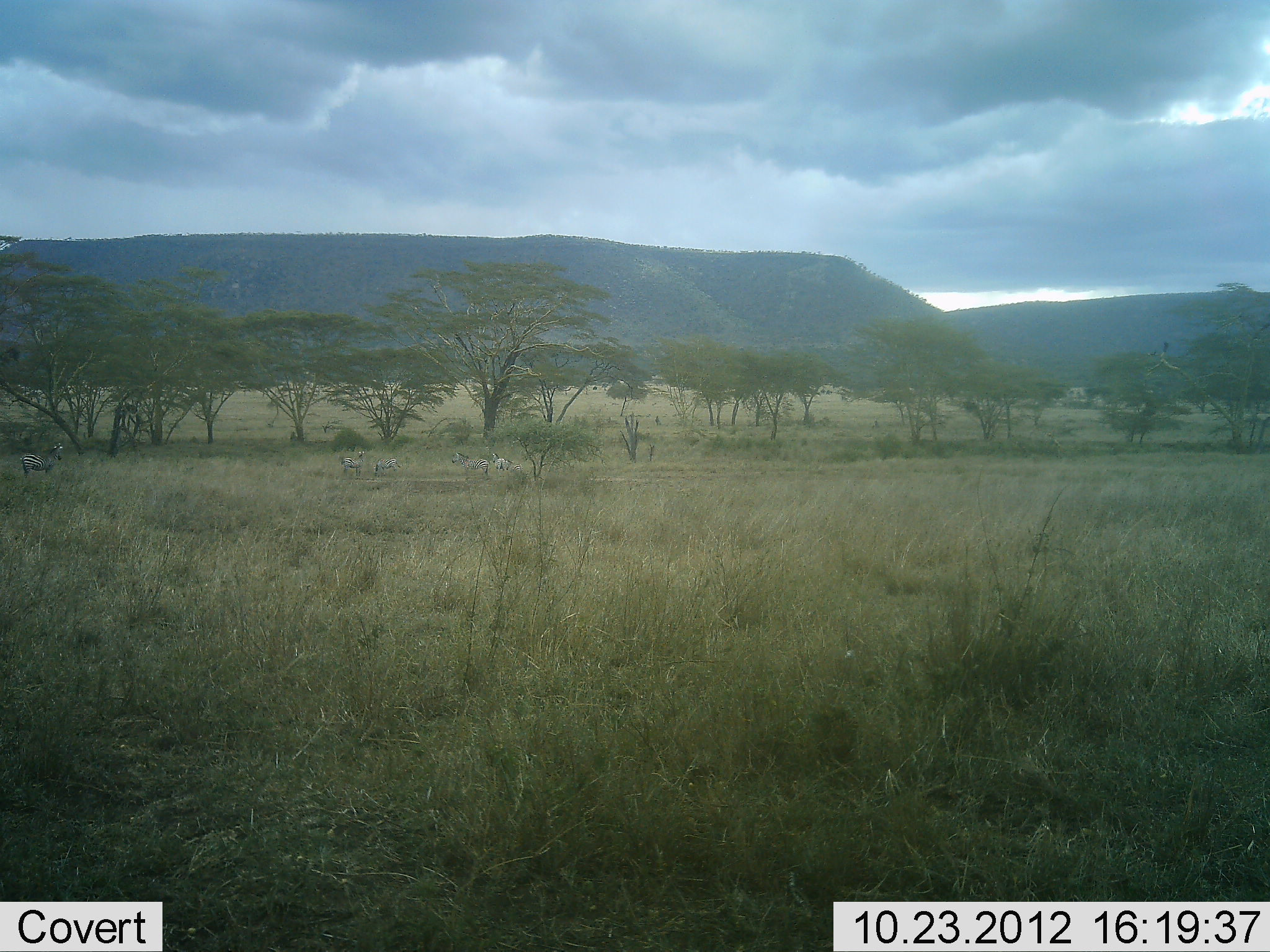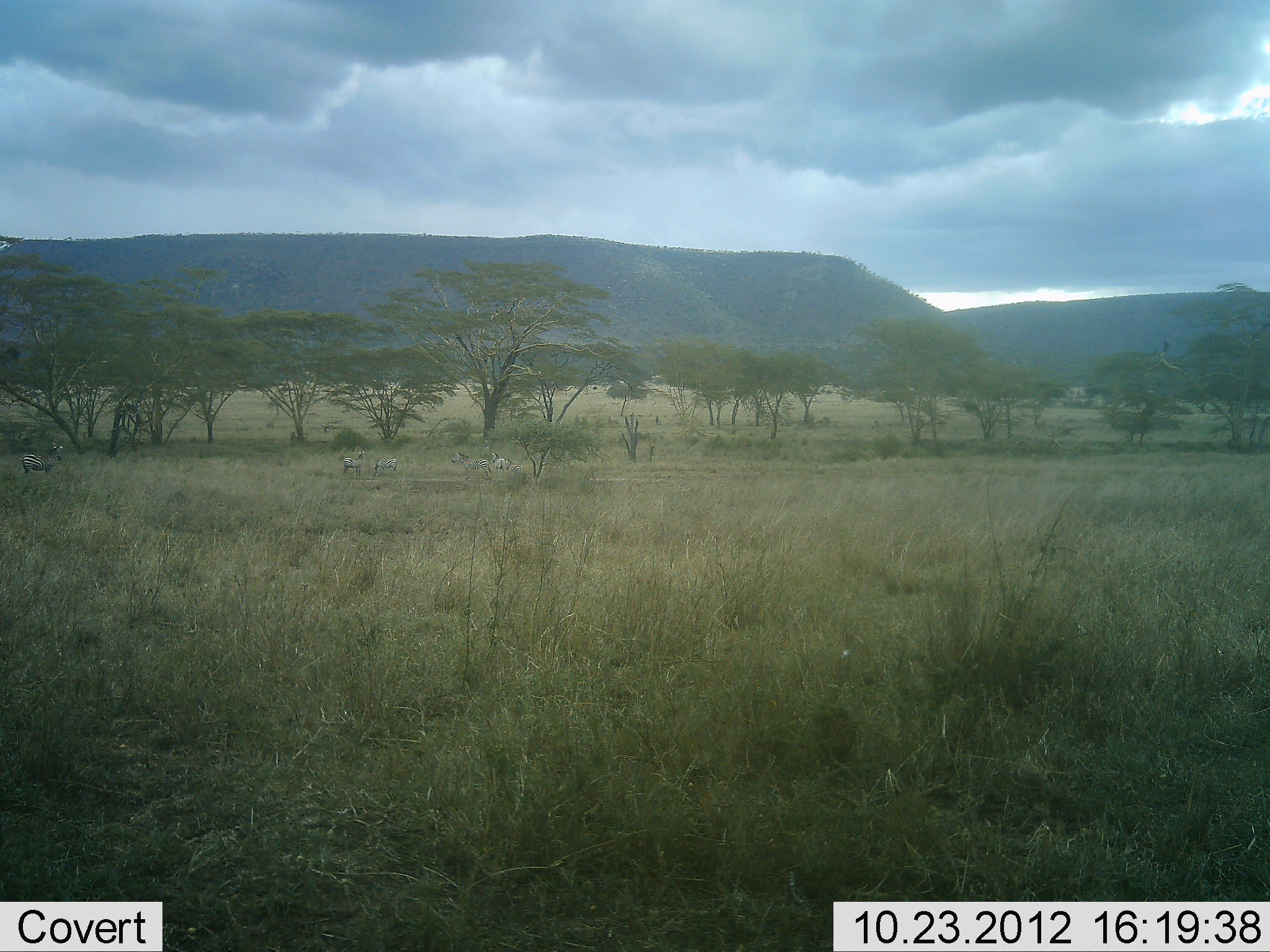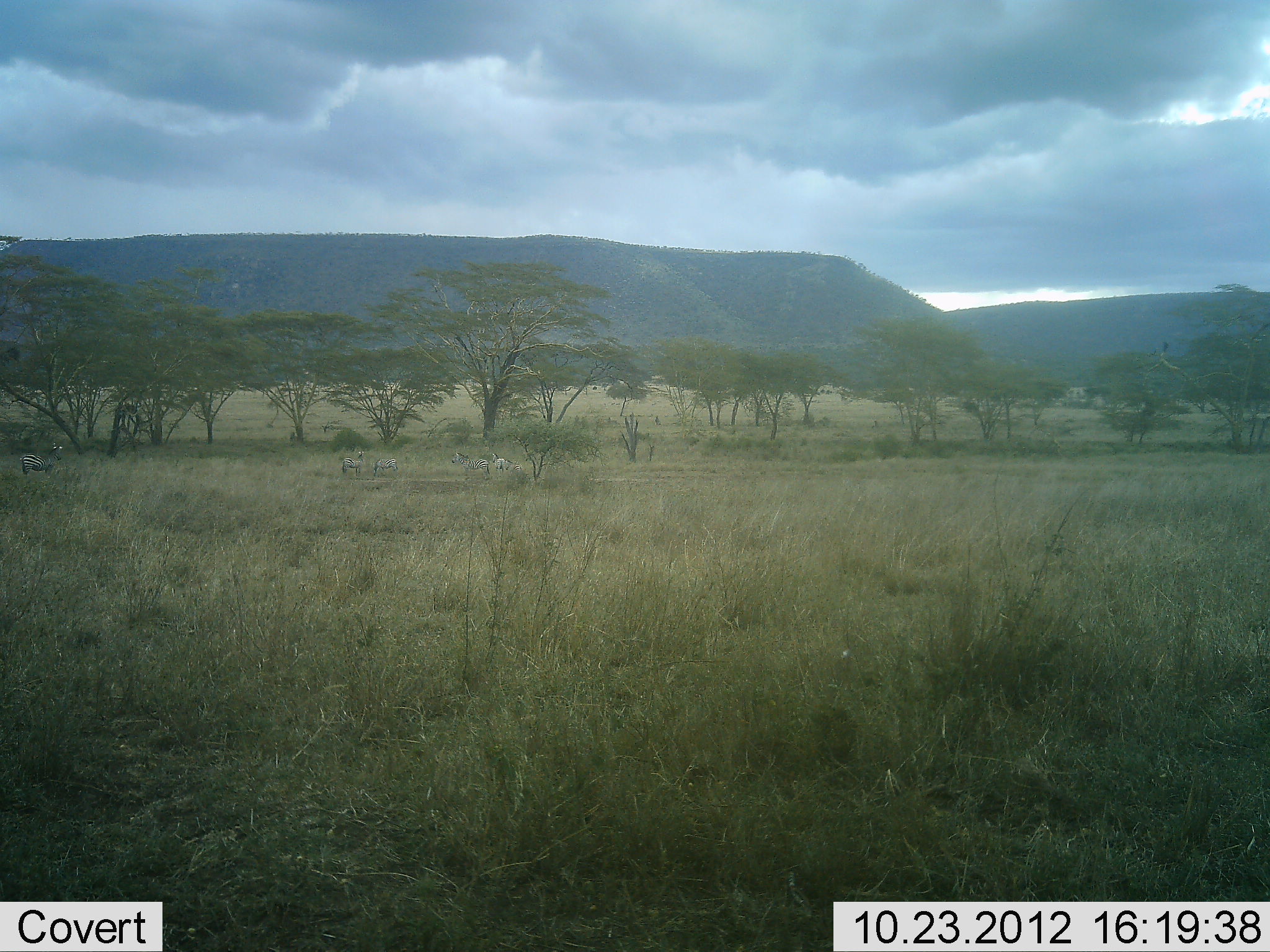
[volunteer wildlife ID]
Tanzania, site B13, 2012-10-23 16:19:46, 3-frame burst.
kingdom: Animalia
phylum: Chordata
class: Mammalia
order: Perissodactyla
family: Equidae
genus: Equus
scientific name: Equus quagga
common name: plains zebra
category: zebra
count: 5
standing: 100%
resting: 10%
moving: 0%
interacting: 0%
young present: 0%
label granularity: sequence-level